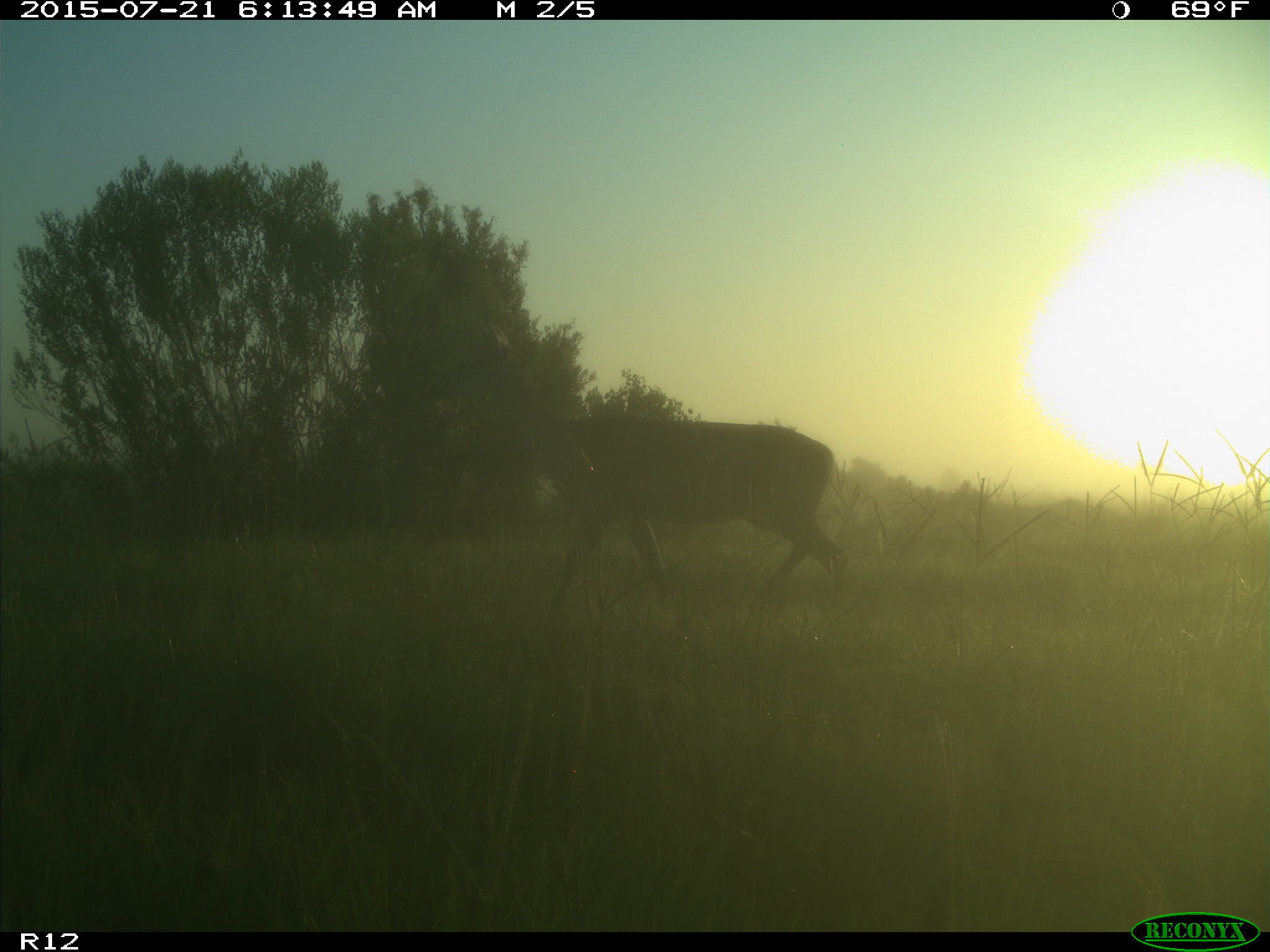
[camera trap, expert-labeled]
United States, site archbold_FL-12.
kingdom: Animalia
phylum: Chordata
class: Mammalia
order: Artiodactyla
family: Cervidae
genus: Odocoileus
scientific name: Odocoileus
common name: deer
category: unidentified deer